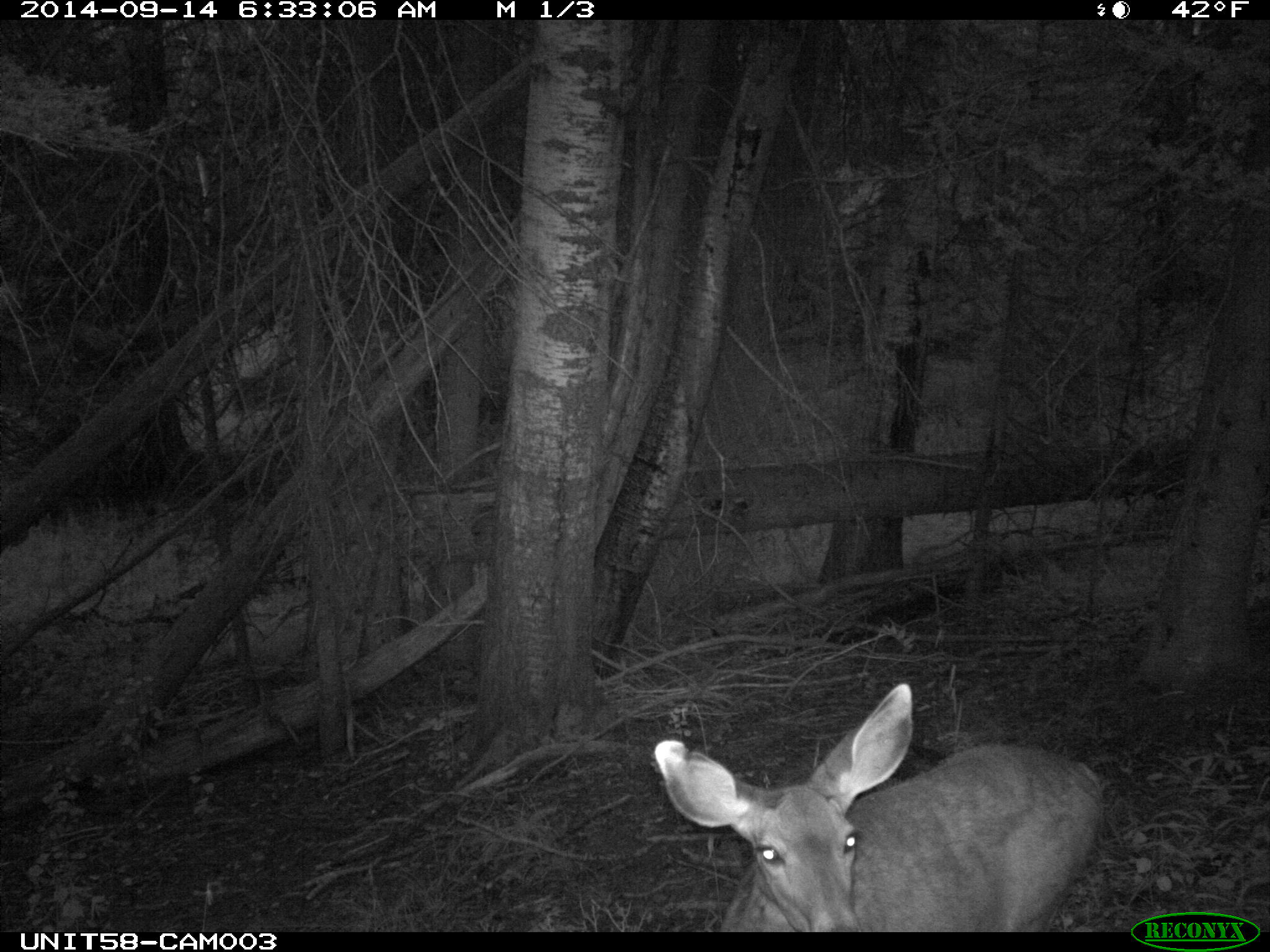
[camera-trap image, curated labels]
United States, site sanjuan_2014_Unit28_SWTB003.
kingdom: Animalia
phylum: Chordata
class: Mammalia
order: Artiodactyla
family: Cervidae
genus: Odocoileus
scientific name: Odocoileus hemionus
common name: mule deer